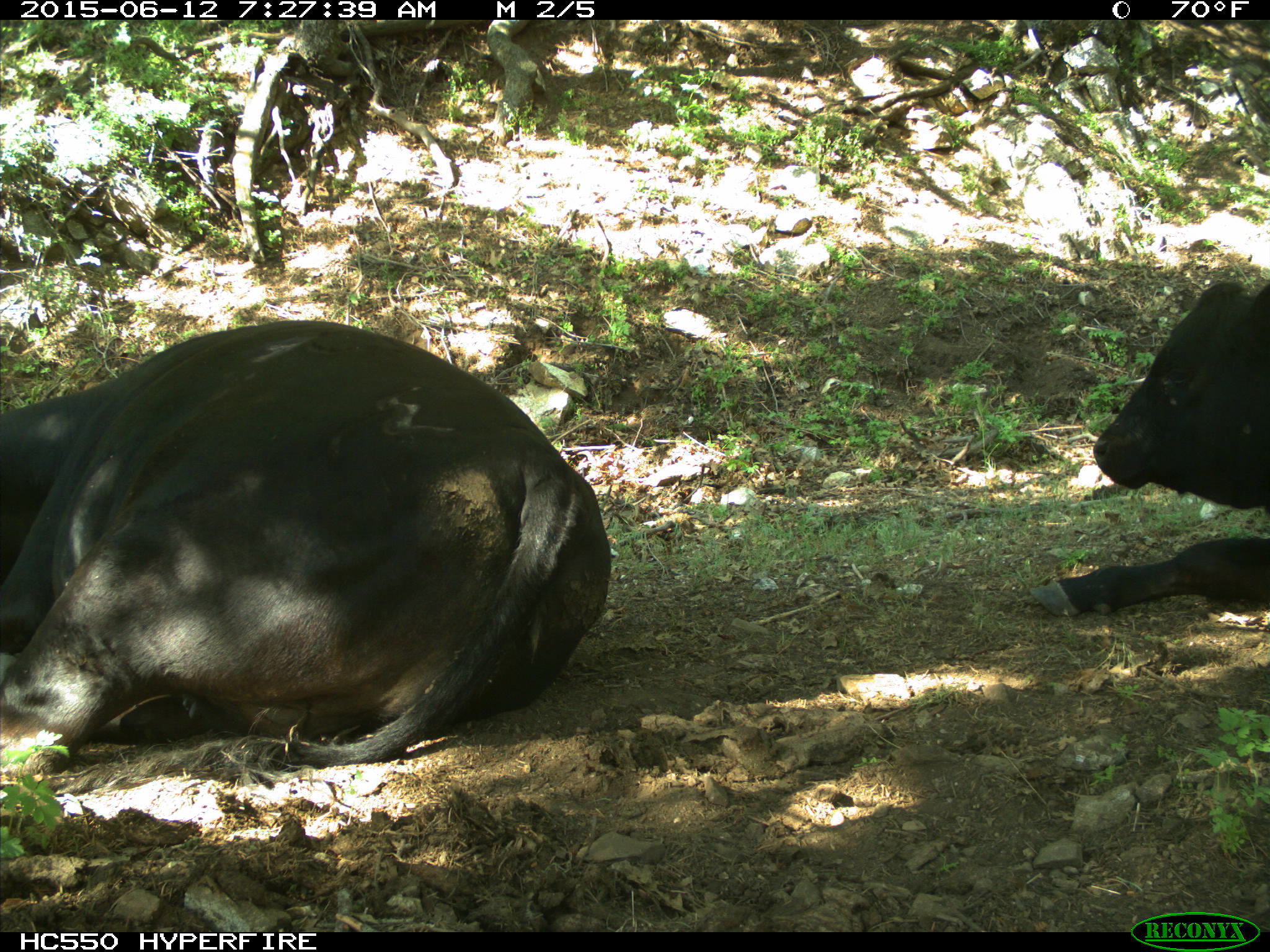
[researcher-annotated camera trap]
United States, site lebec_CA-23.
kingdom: Animalia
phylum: Chordata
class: Mammalia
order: Artiodactyla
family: Bovidae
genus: Bos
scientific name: Bos taurus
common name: domestic cow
Bos taurus (domestic cow).